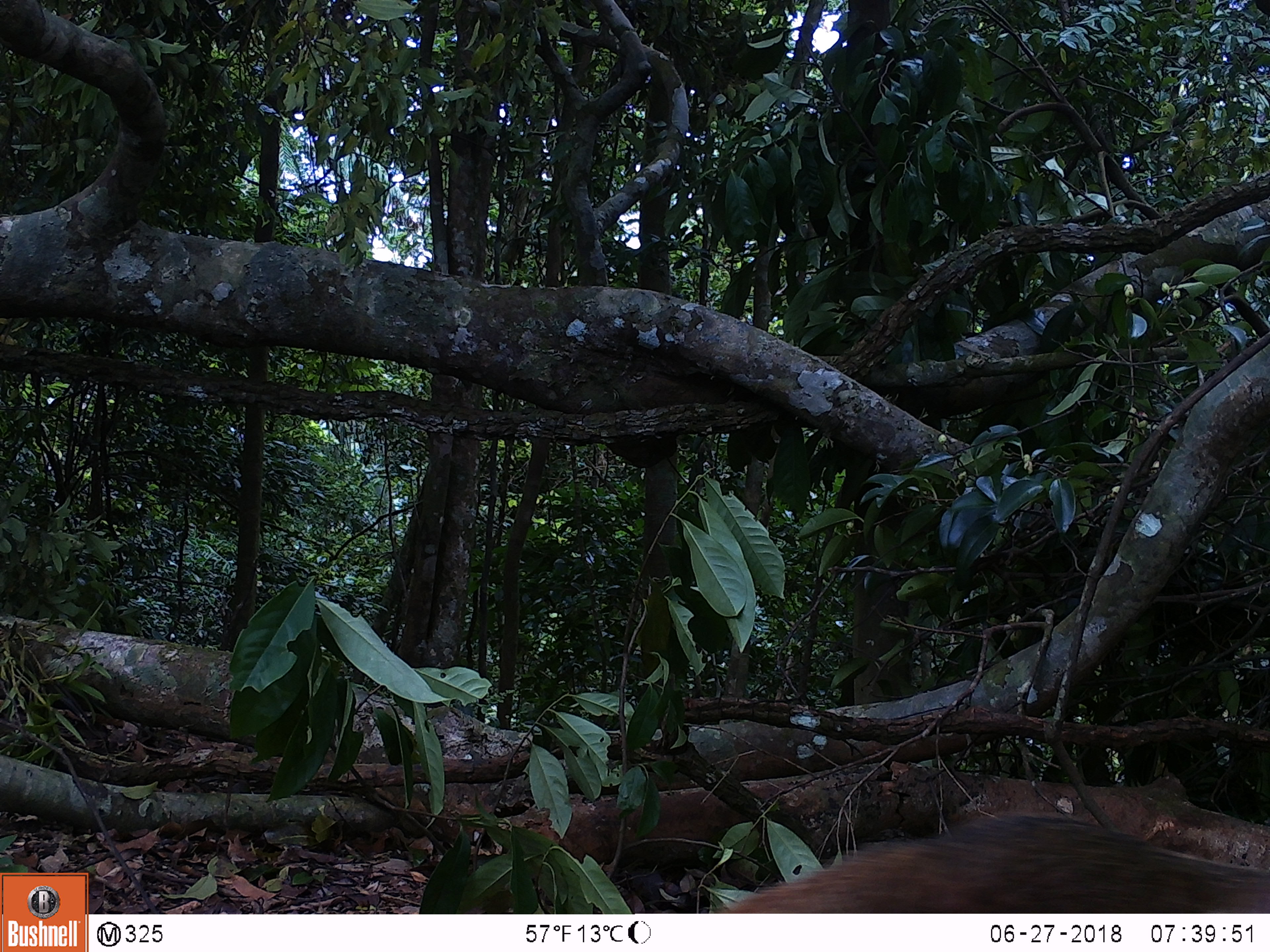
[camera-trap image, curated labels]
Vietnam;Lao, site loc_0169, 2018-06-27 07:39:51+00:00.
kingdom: Animalia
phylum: Chordata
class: Mammalia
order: Carnivora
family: Herpestidae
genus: Urva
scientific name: Urva urva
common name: crab-eating mongoose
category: crab eating mongoose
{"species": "crab eating mongoose (crab-eating mongoose) (Urva urva)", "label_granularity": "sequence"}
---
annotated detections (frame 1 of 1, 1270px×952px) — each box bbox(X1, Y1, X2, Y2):
crab eating mongoose: bbox(714, 810, 1269, 912)